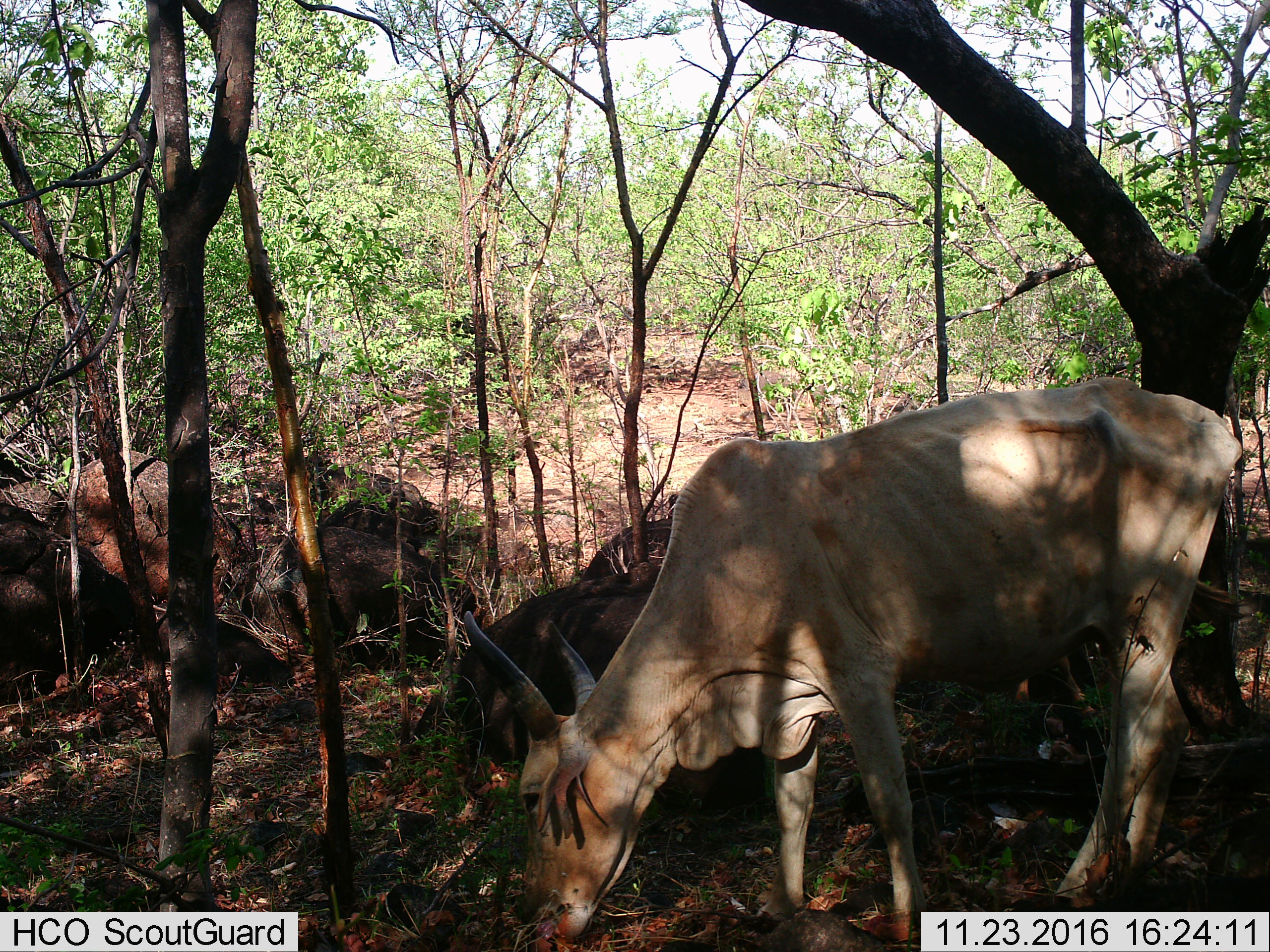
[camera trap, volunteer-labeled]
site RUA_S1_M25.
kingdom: Animalia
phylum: Chordata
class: Mammalia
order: Artiodactyla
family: Bovidae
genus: Bos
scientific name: Bos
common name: cattle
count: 1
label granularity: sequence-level